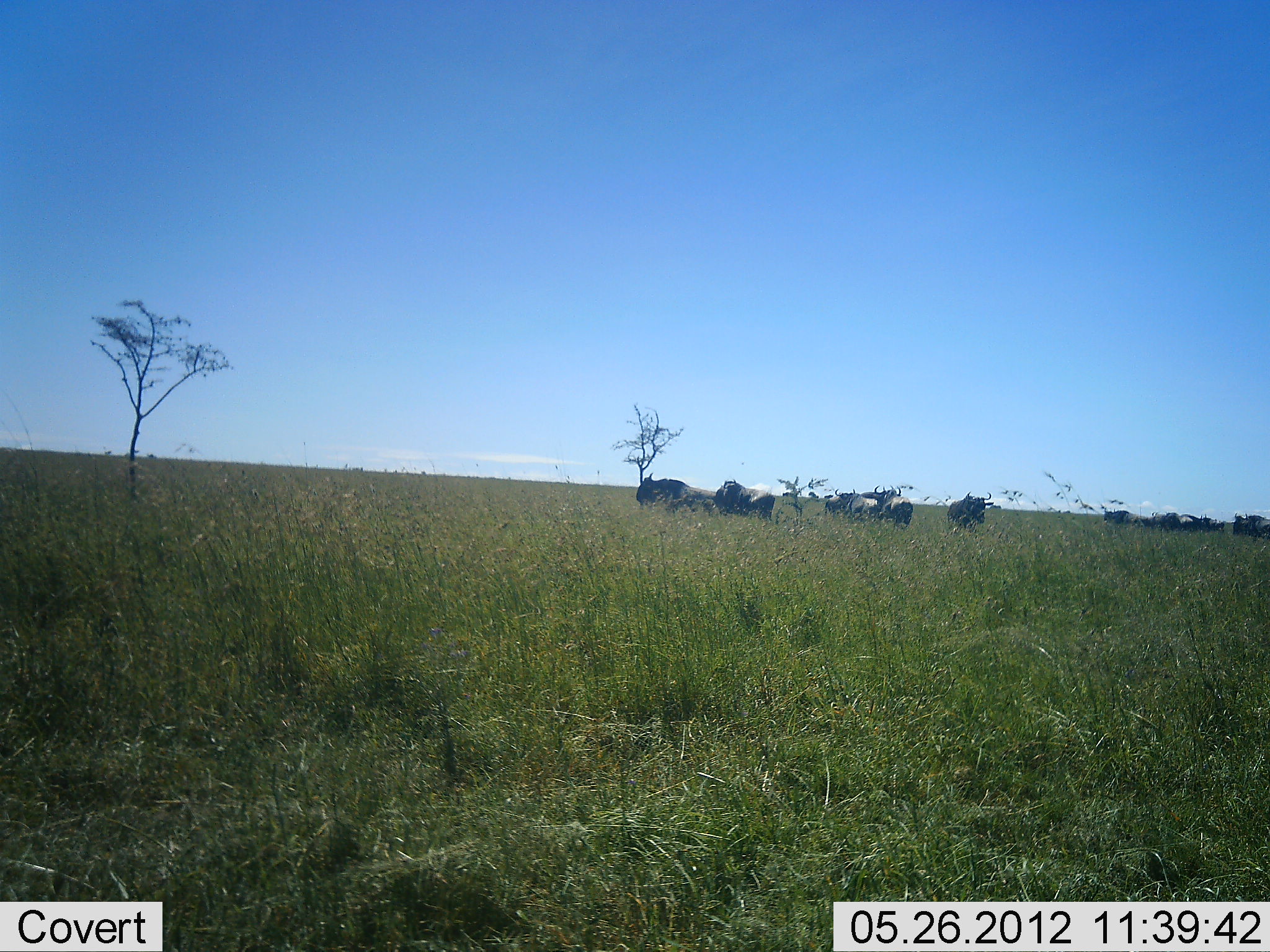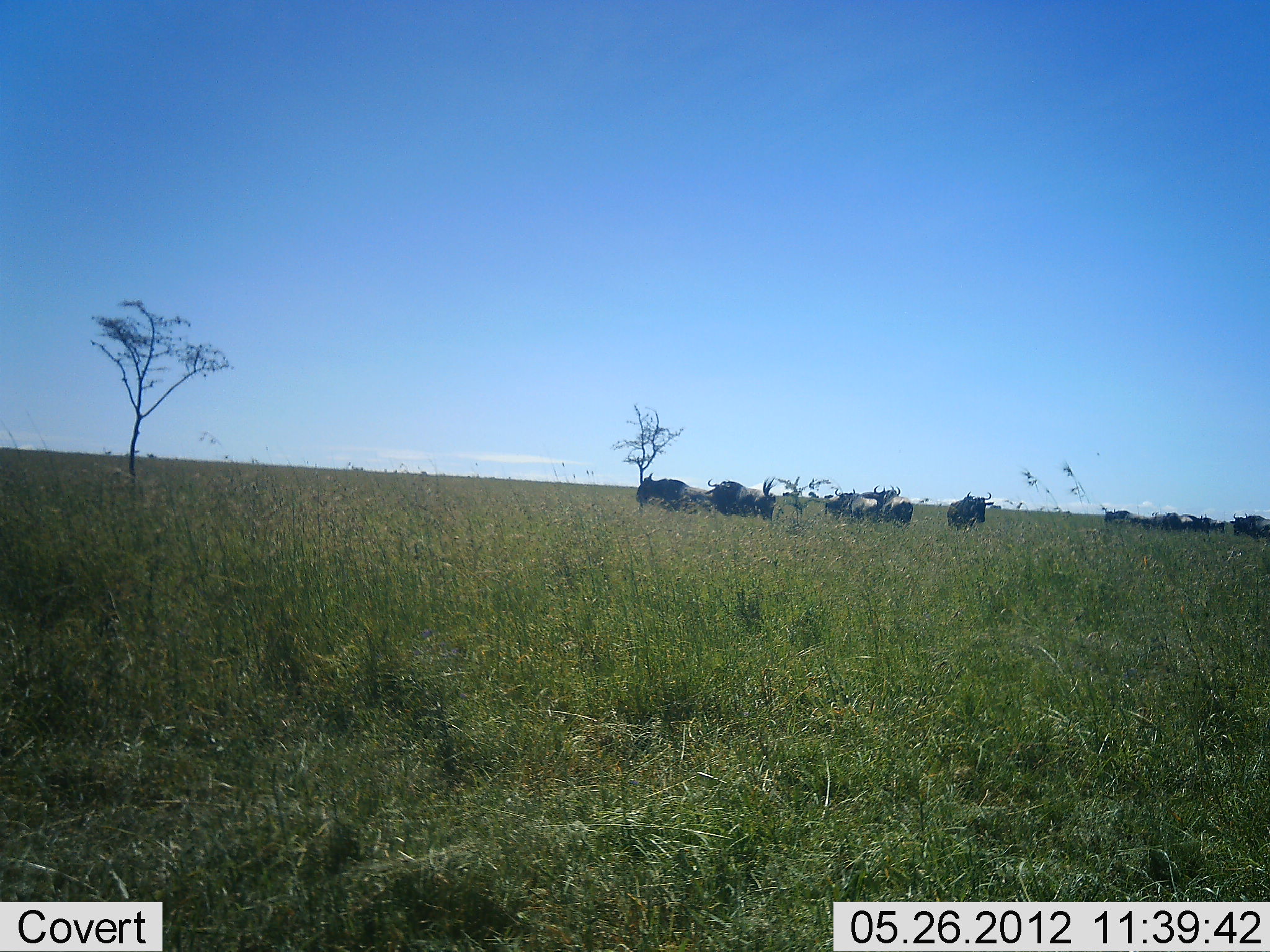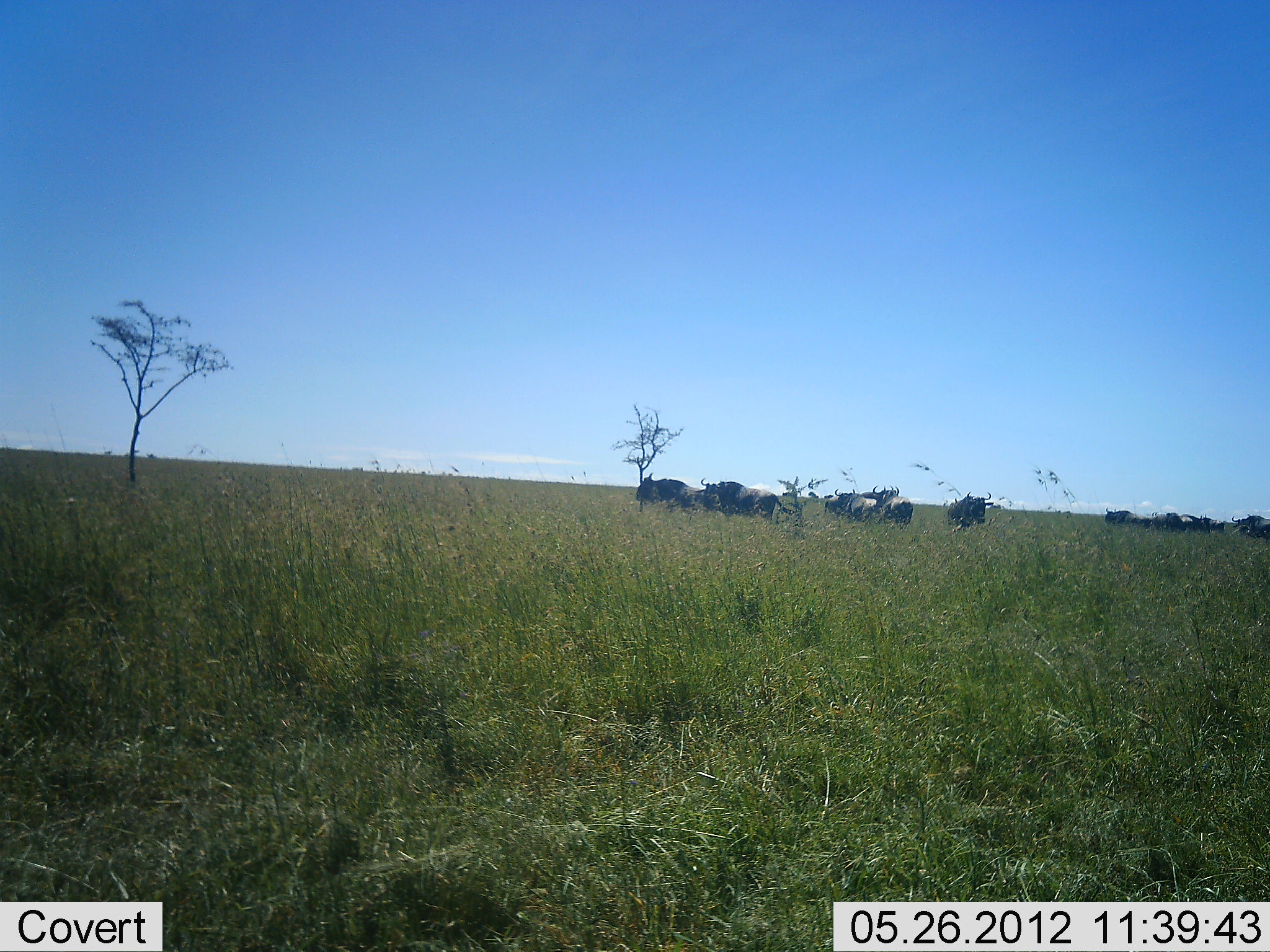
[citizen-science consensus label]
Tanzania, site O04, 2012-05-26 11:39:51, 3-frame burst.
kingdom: Animalia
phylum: Chordata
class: Mammalia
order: Artiodactyla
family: Bovidae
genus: Connochaetes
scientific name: Connochaetes taurinus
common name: blue wildebeest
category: wildebeest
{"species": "wildebeest (blue wildebeest) (Connochaetes taurinus)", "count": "11-50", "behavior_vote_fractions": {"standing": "60%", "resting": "20%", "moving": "20%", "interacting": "10%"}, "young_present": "0%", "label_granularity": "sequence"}